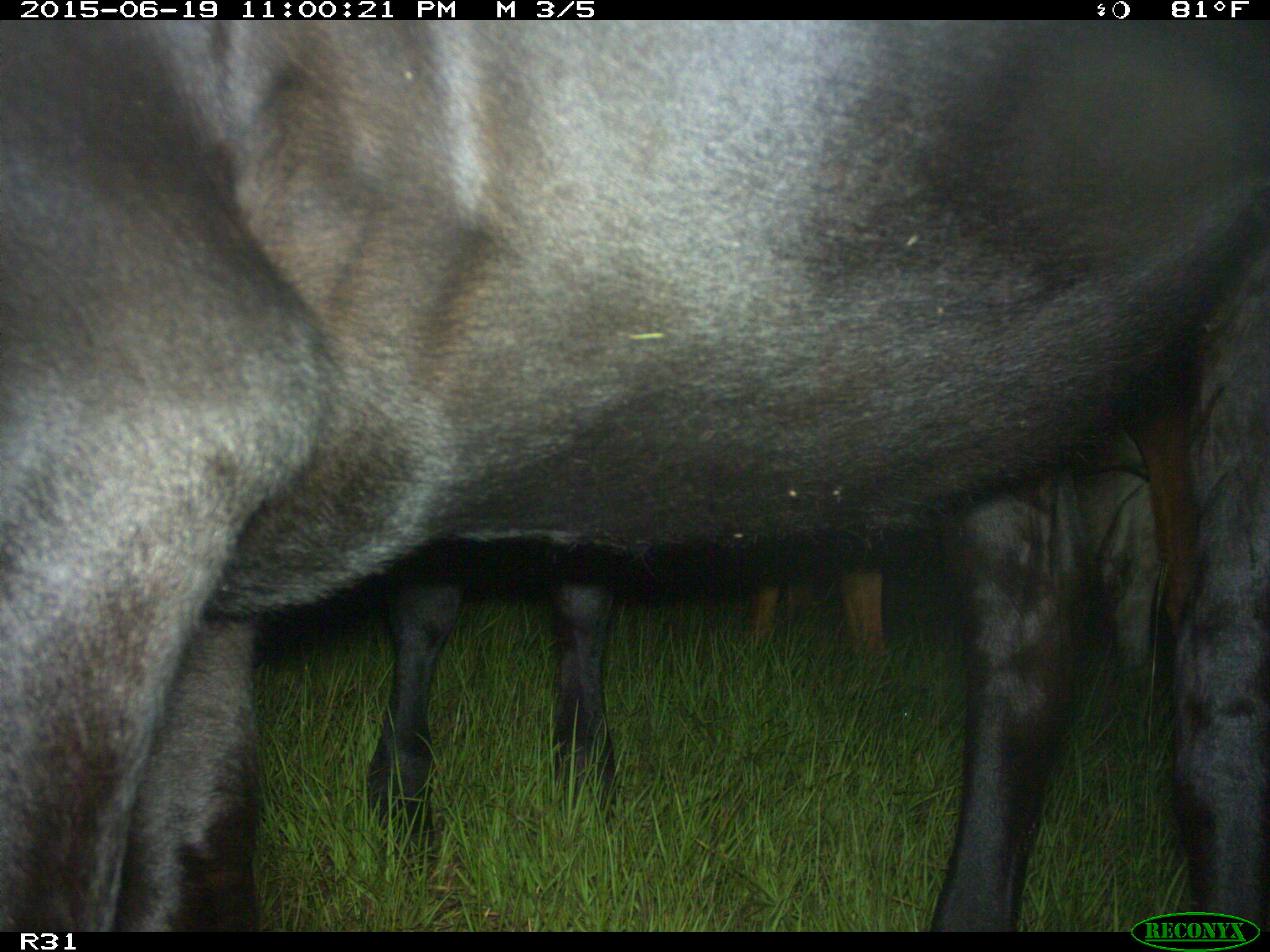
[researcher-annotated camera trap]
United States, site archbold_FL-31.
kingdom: Animalia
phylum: Chordata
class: Mammalia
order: Artiodactyla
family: Bovidae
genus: Bos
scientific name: Bos taurus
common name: domestic cow